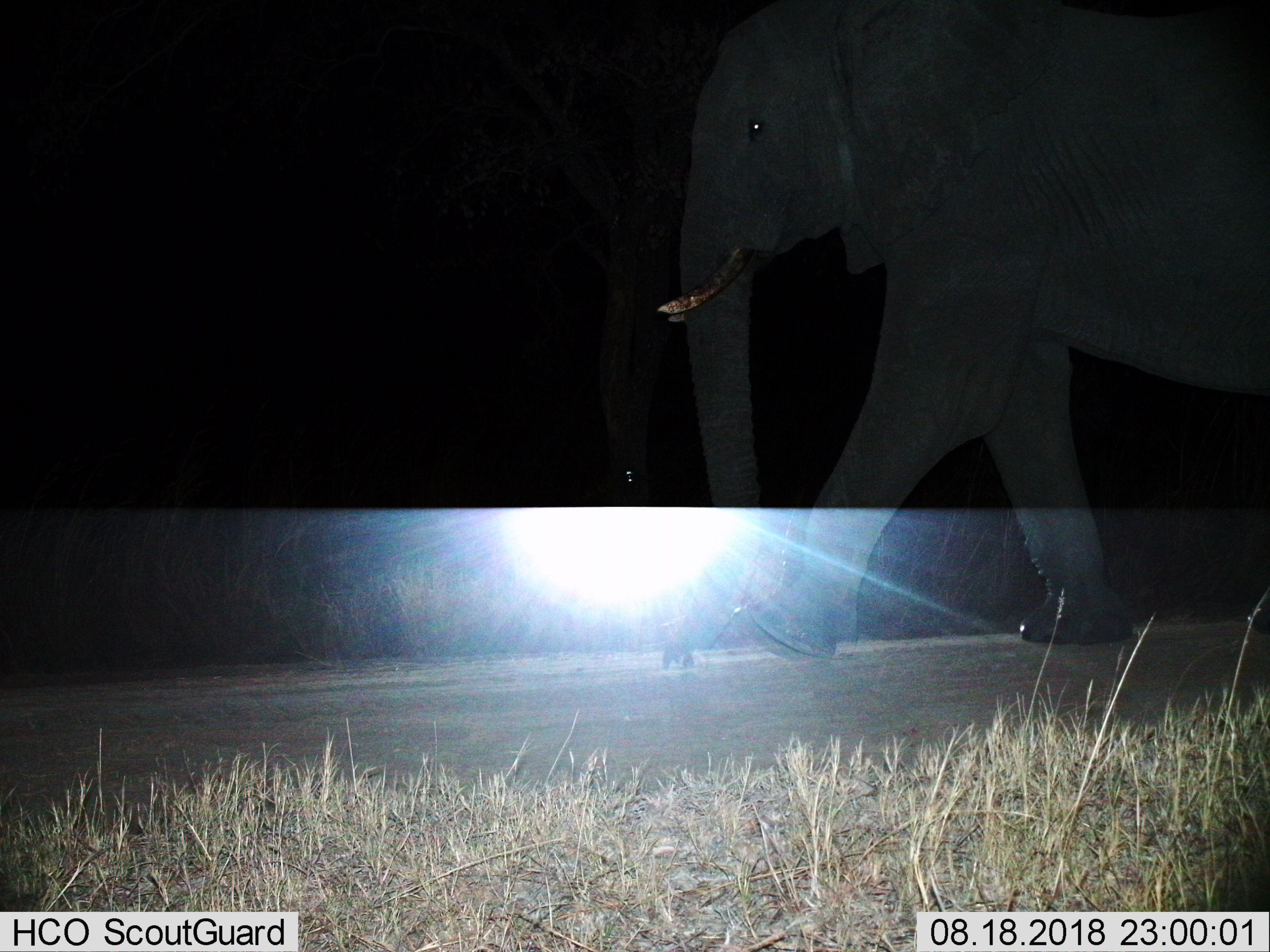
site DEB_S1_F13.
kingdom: Animalia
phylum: Chordata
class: Mammalia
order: Proboscidea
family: Elephantidae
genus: Loxodonta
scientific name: Loxodonta africana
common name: african bush elephant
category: elephant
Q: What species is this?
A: Elephant (african bush elephant) (Loxodonta africana).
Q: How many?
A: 1.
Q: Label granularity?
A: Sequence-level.